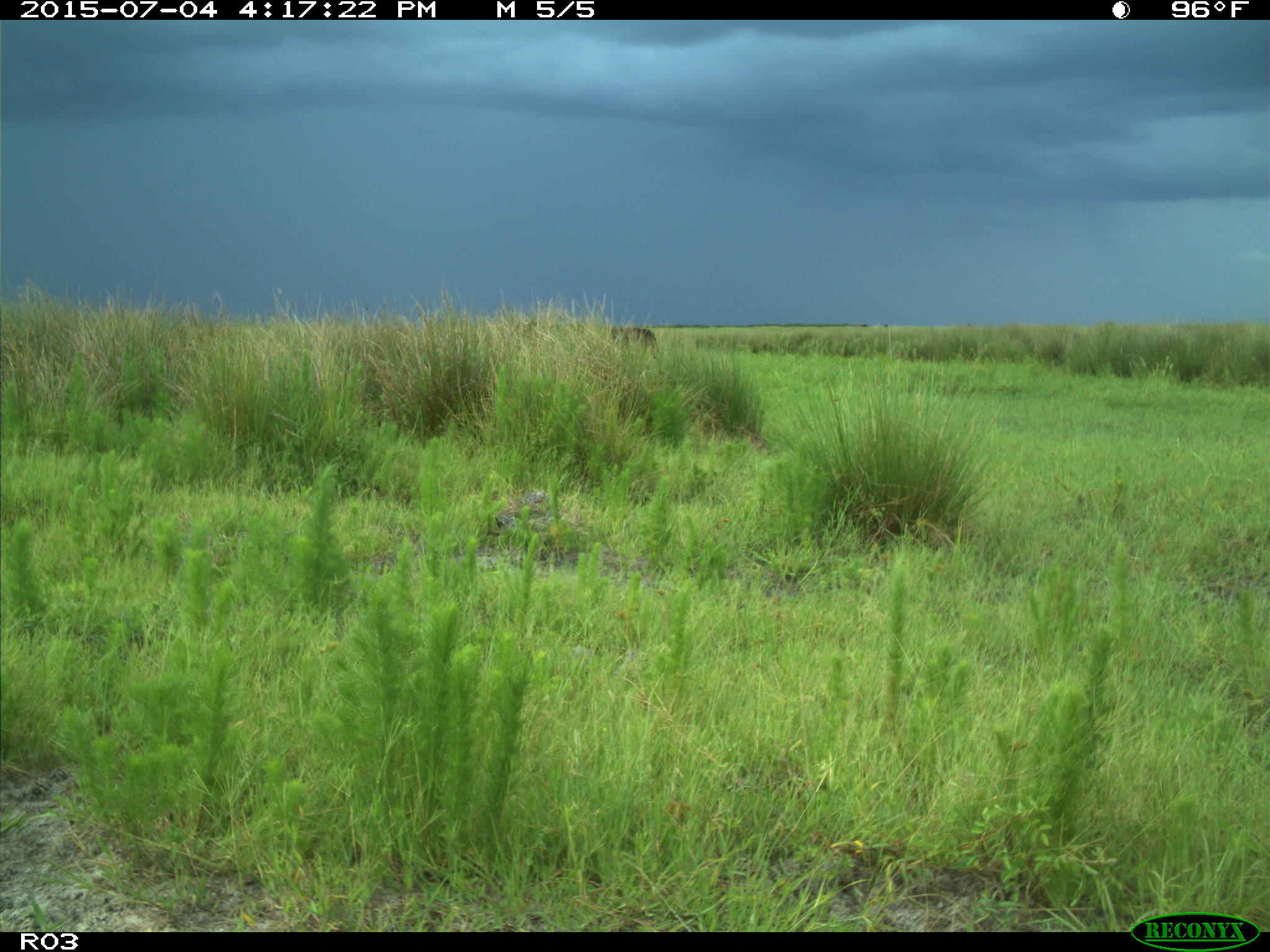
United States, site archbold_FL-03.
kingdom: Animalia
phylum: Chordata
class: Mammalia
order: Artiodactyla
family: Bovidae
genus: Bos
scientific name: Bos taurus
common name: domestic cow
Bos taurus (domestic cow).